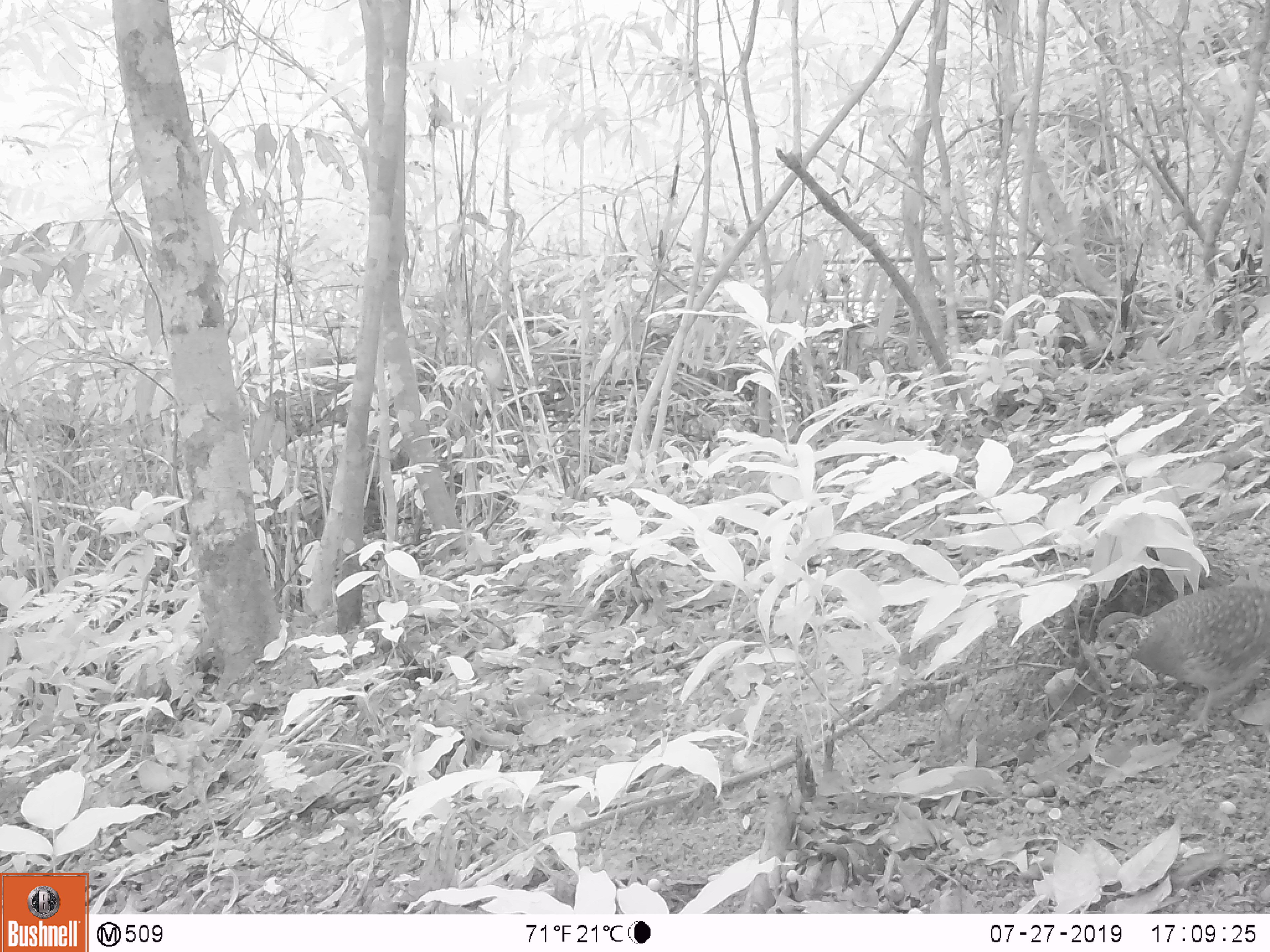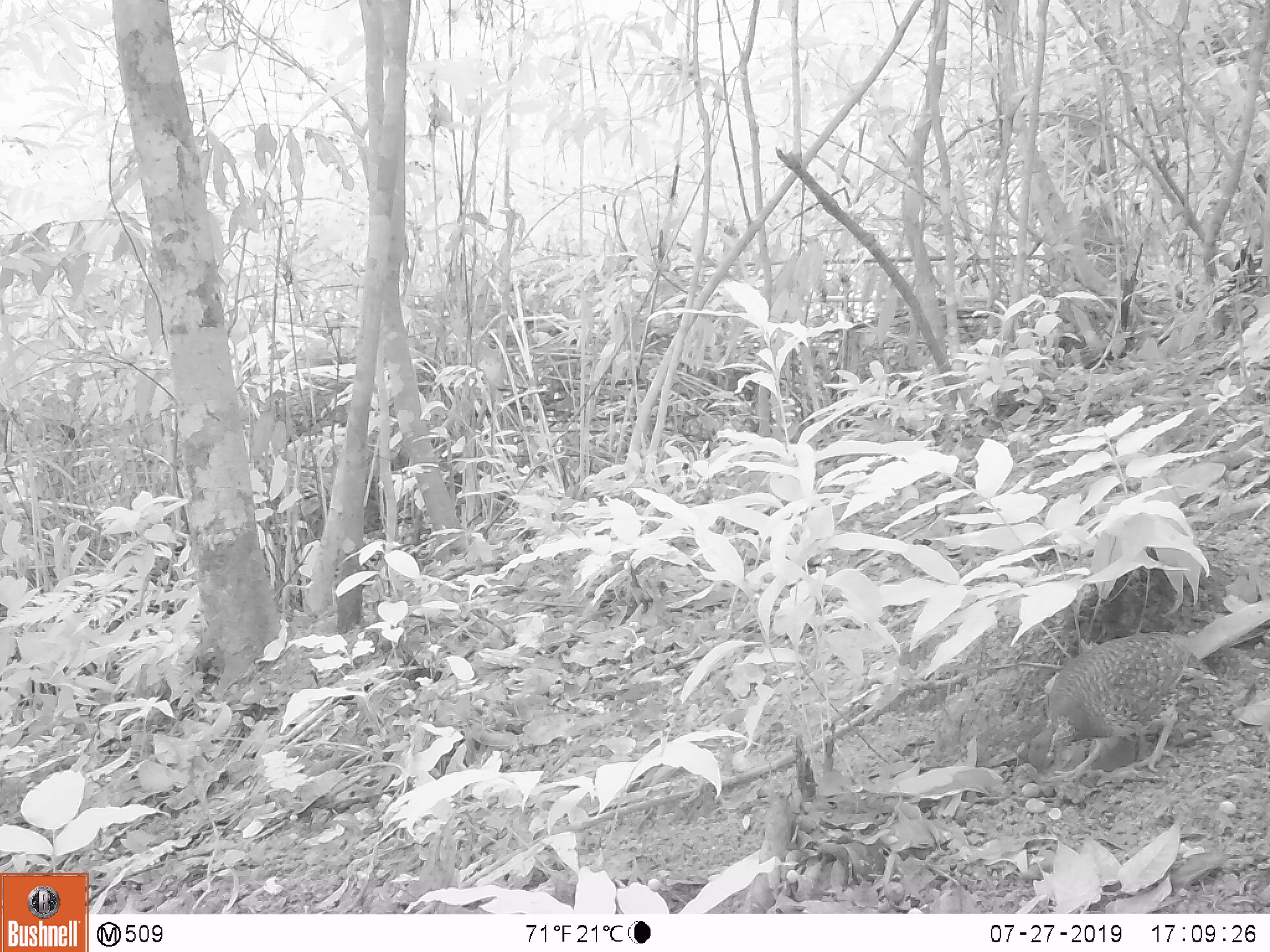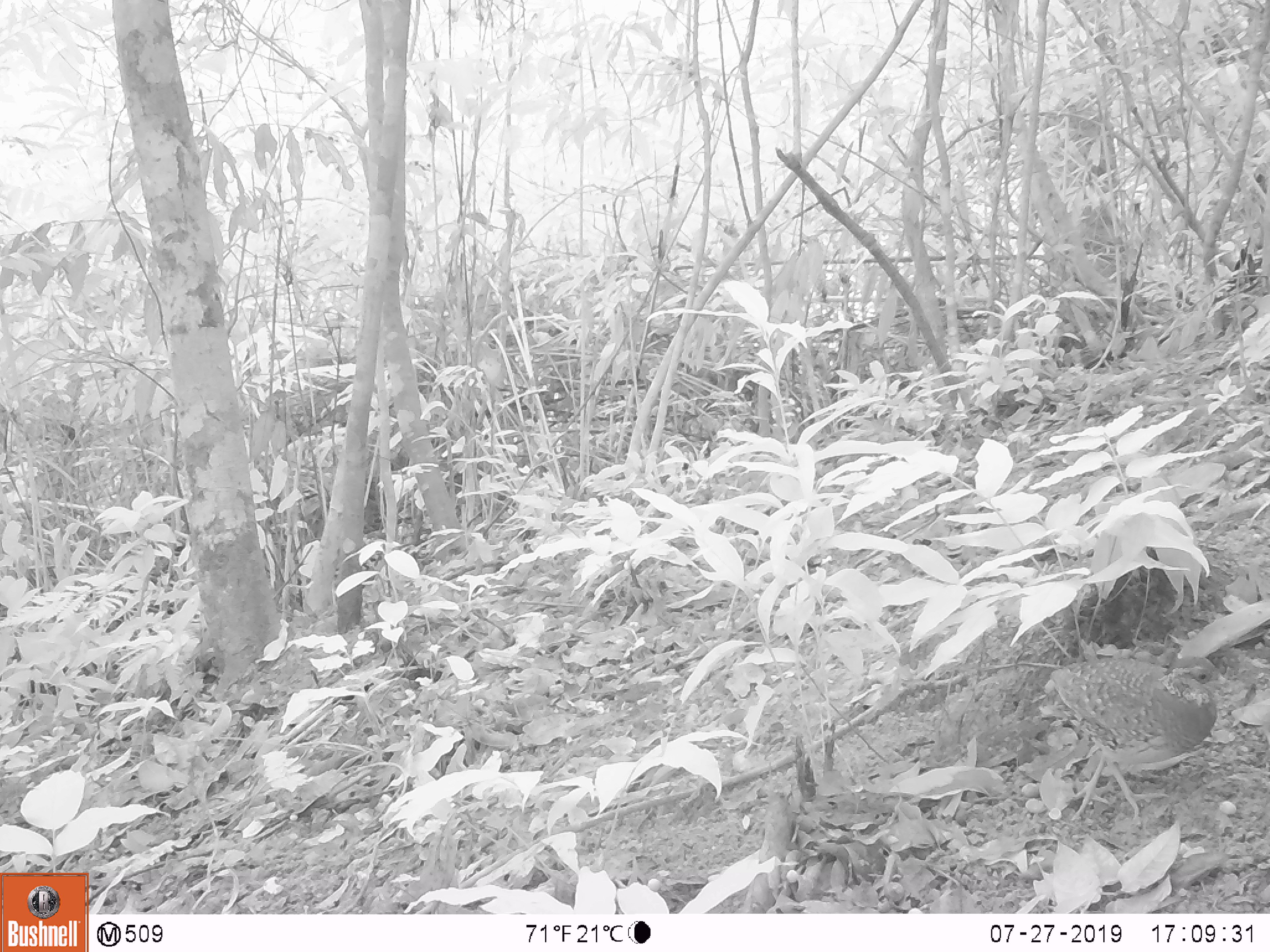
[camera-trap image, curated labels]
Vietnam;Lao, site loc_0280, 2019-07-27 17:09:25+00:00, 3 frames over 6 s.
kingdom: Animalia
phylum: Chordata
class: Aves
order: Galliformes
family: Phasianidae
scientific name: Phasianidae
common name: partridge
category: unidentified partridge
Unidentified partridge (partridge) (Phasianidae). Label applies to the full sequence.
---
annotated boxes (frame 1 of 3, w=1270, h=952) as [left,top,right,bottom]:
unidentified partridge: [1090,581,1270,742]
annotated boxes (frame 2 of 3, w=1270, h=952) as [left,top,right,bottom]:
unidentified partridge: [1027,632,1218,781]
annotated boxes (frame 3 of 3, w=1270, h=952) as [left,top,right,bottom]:
unidentified partridge: [1044,654,1227,823]